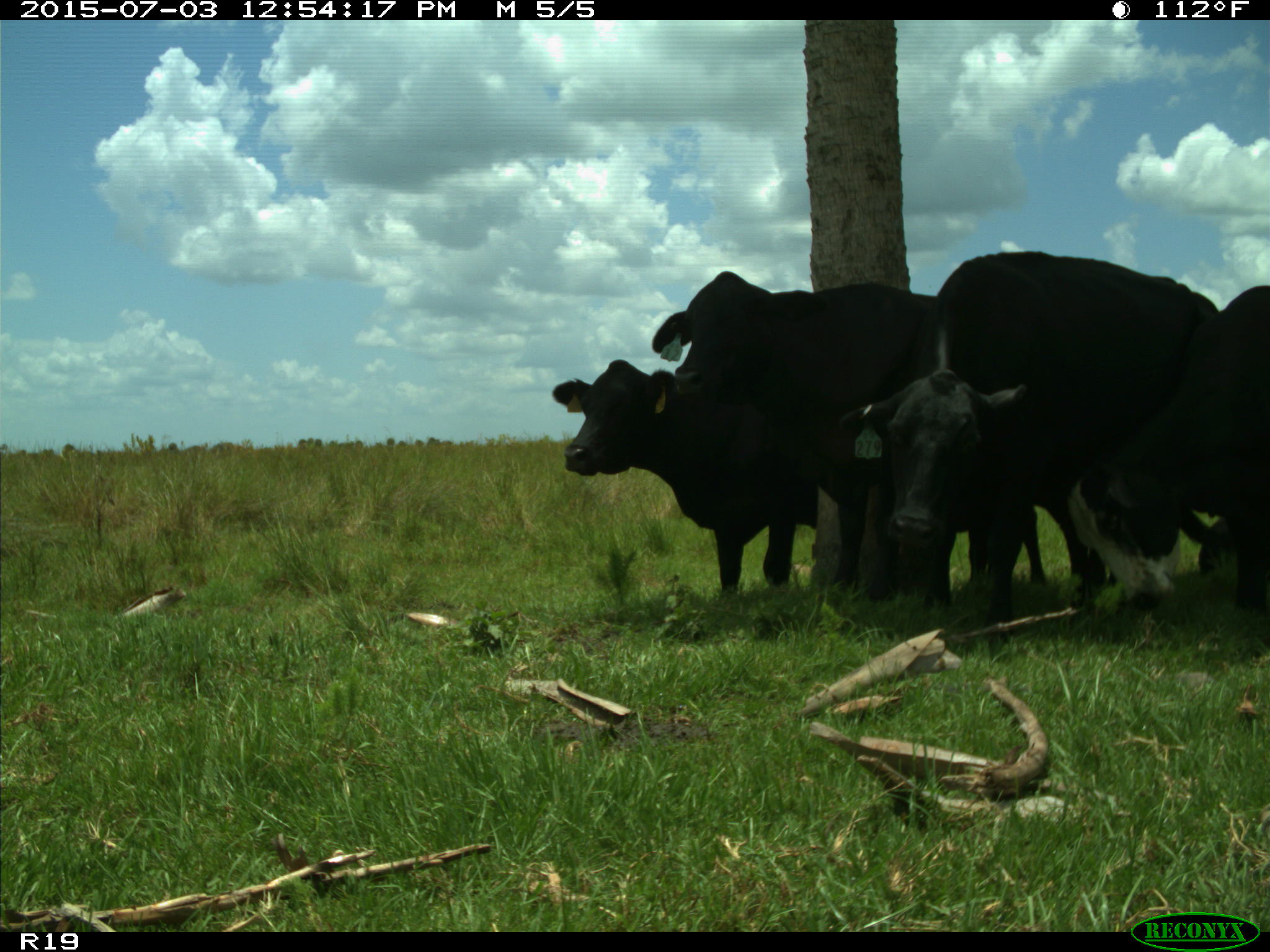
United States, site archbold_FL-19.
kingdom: Animalia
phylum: Chordata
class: Mammalia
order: Artiodactyla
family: Bovidae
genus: Bos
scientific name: Bos taurus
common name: domestic cow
Bos taurus (domestic cow).